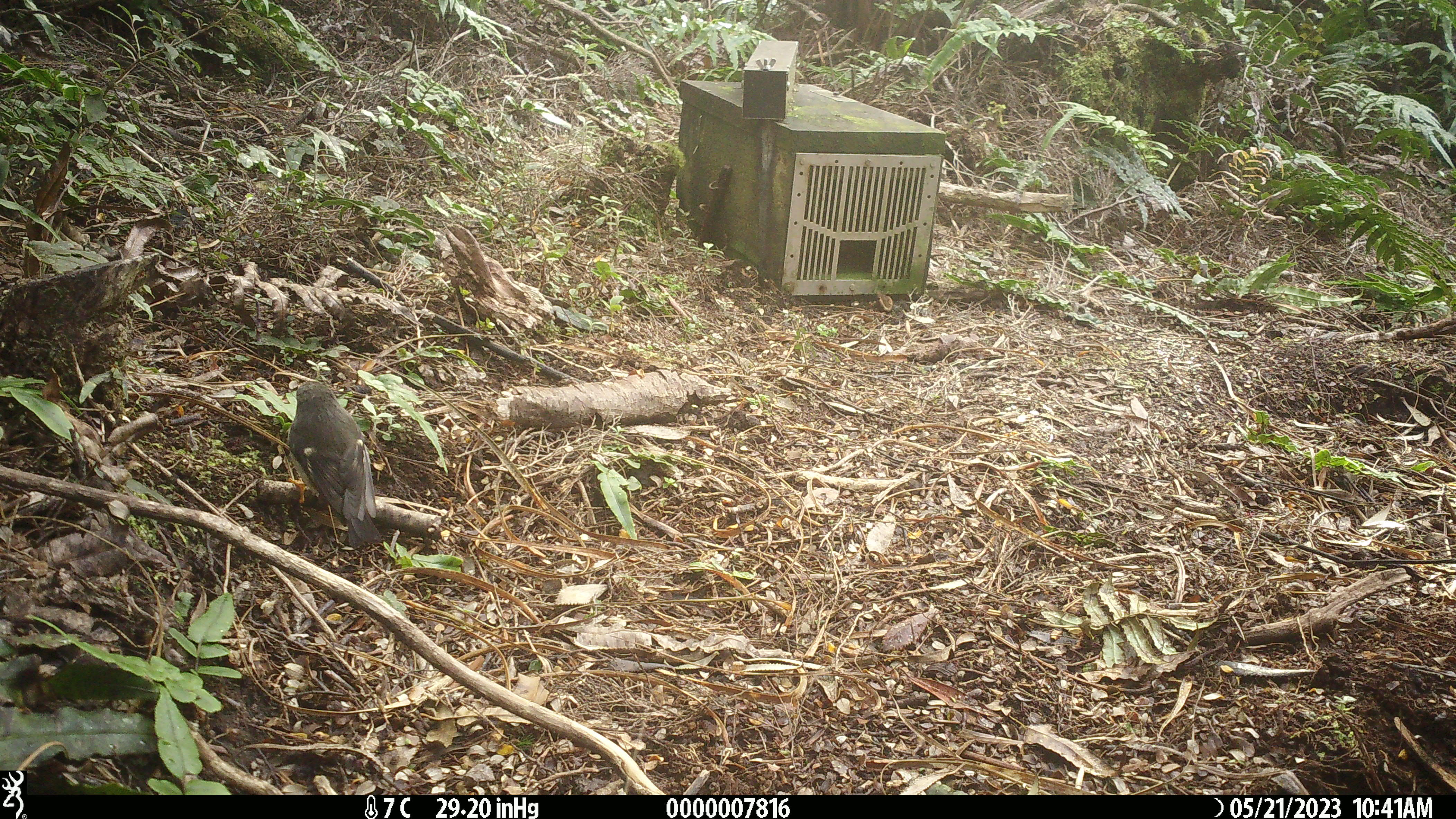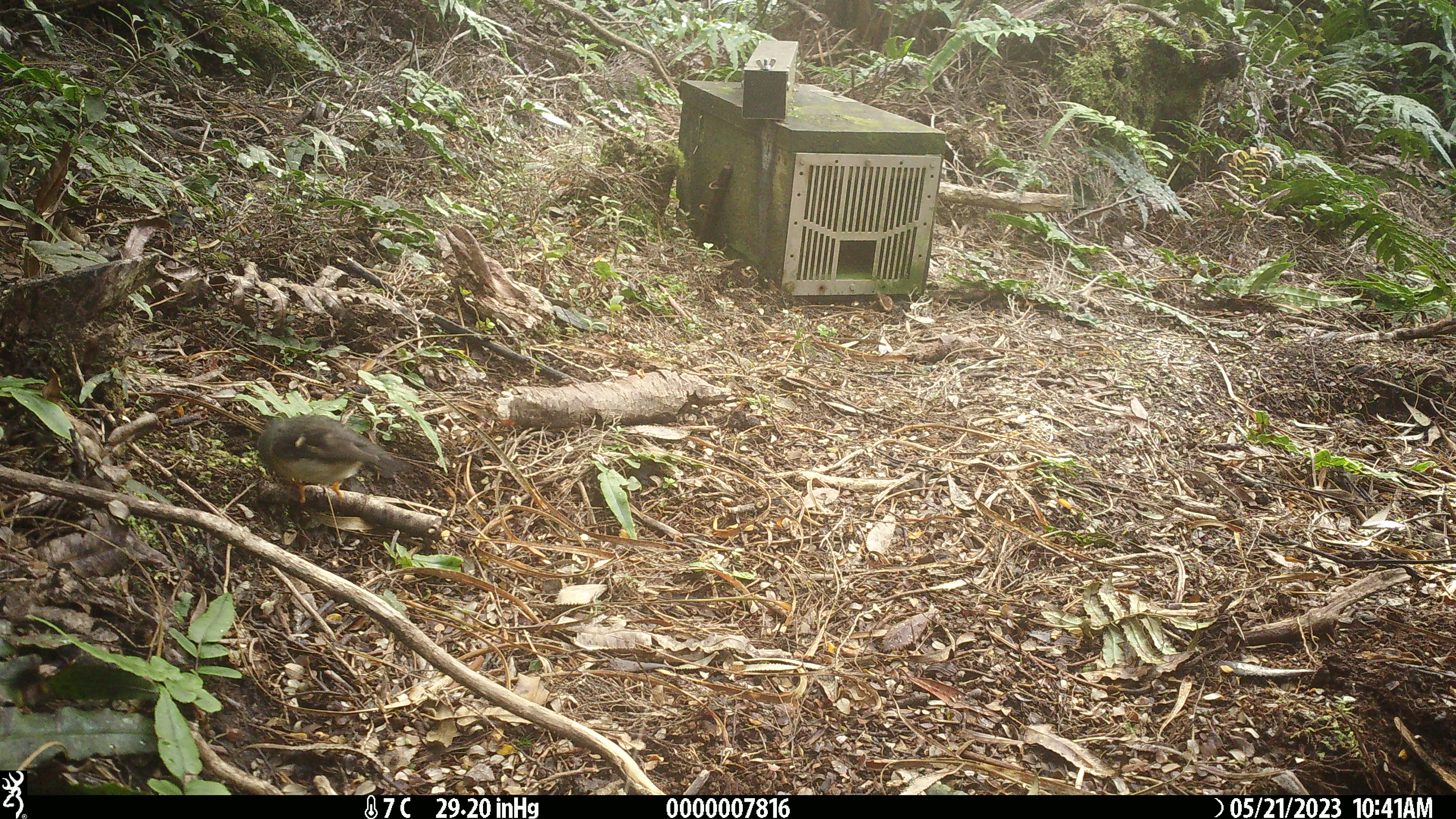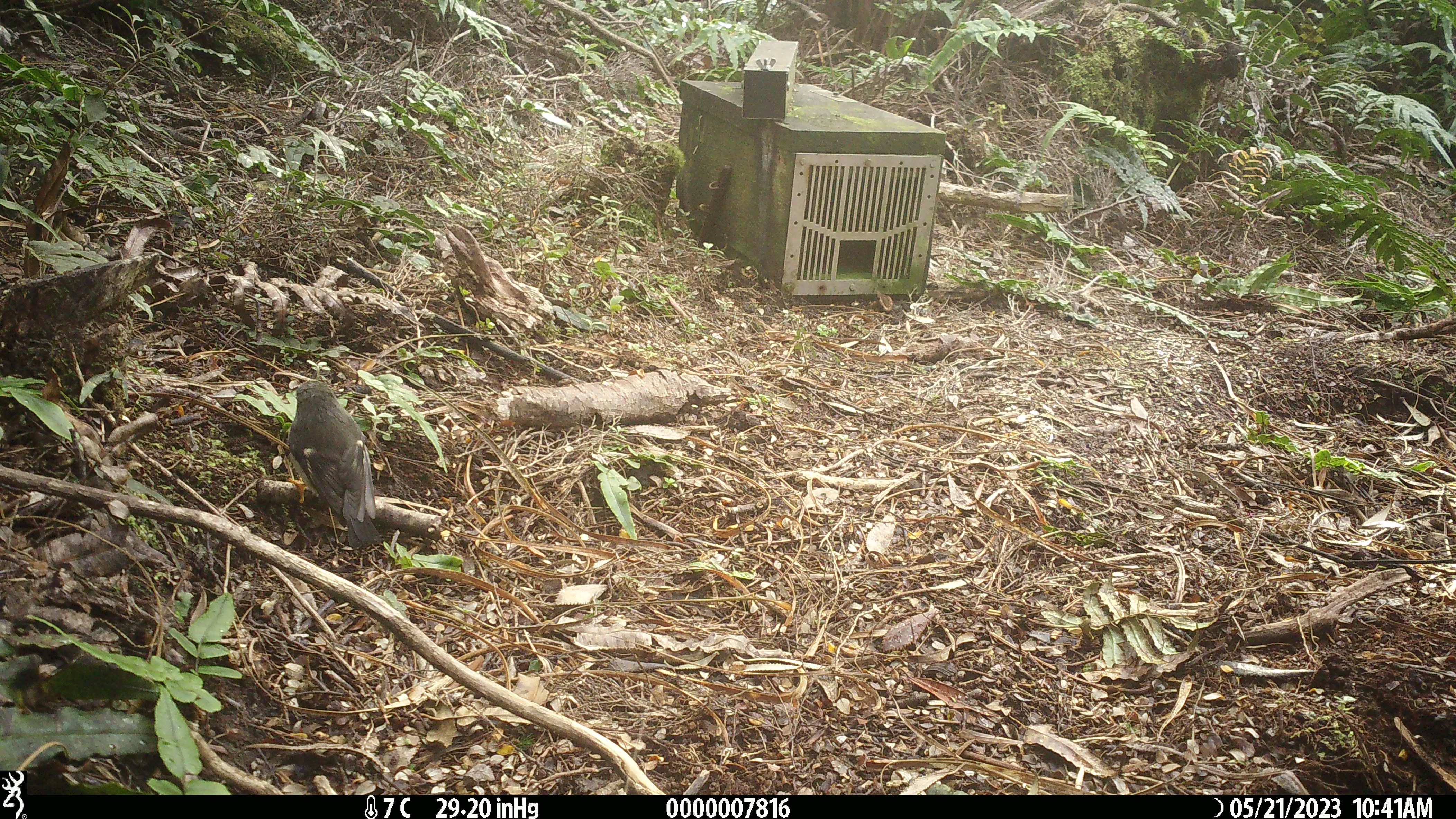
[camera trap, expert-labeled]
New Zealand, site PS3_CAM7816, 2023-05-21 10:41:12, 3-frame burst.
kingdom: Animalia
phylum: Chordata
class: Aves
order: Passeriformes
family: Petroicidae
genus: Petroica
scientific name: Petroica macrocephala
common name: tomtit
Tomtit (Petroica macrocephala).